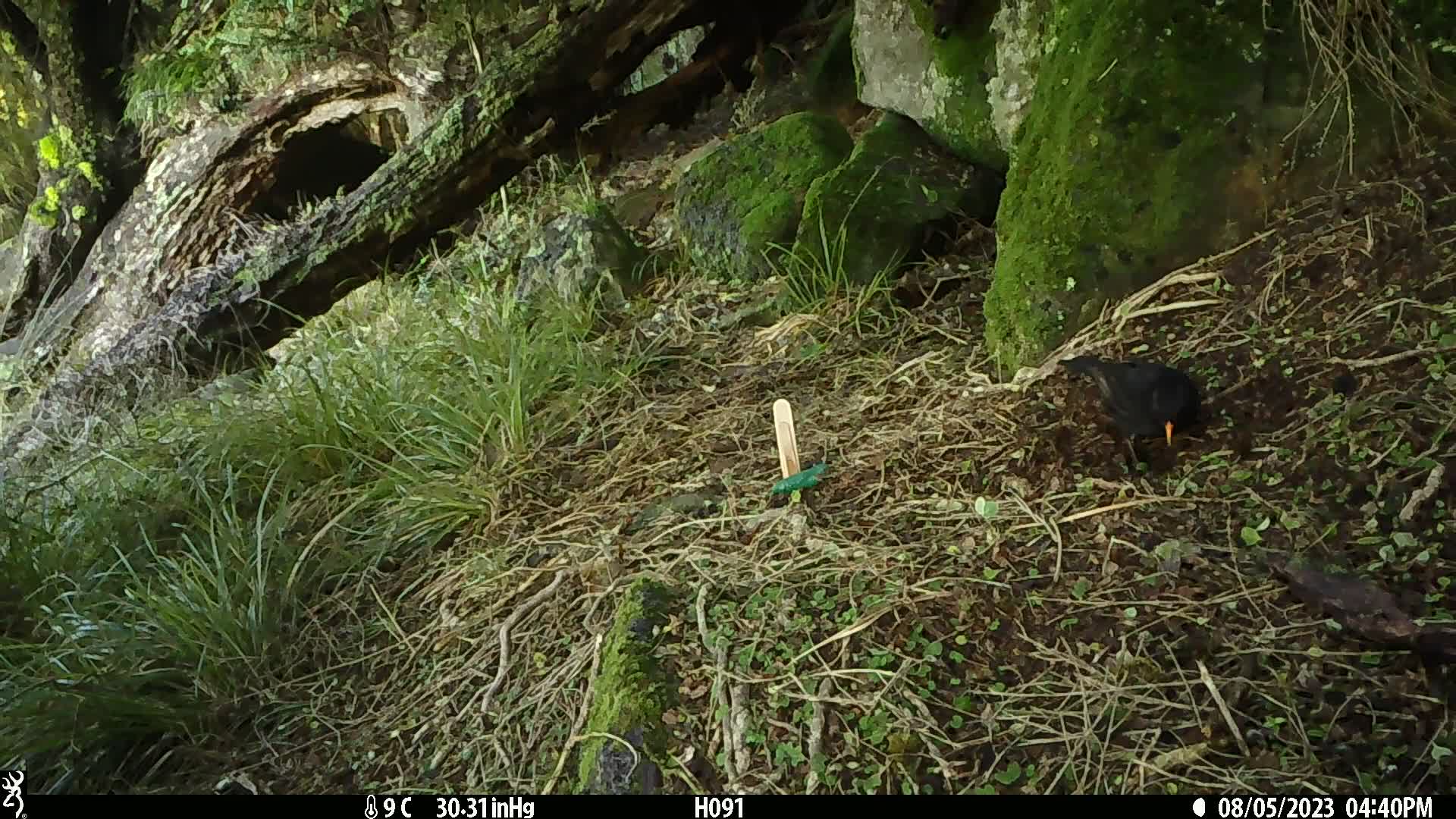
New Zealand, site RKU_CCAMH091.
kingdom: Animalia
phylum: Chordata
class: Aves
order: Passeriformes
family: Turdidae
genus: Turdus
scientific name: Turdus merula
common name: eurasian blackbird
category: blackbird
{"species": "blackbird (eurasian blackbird) (Turdus merula)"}